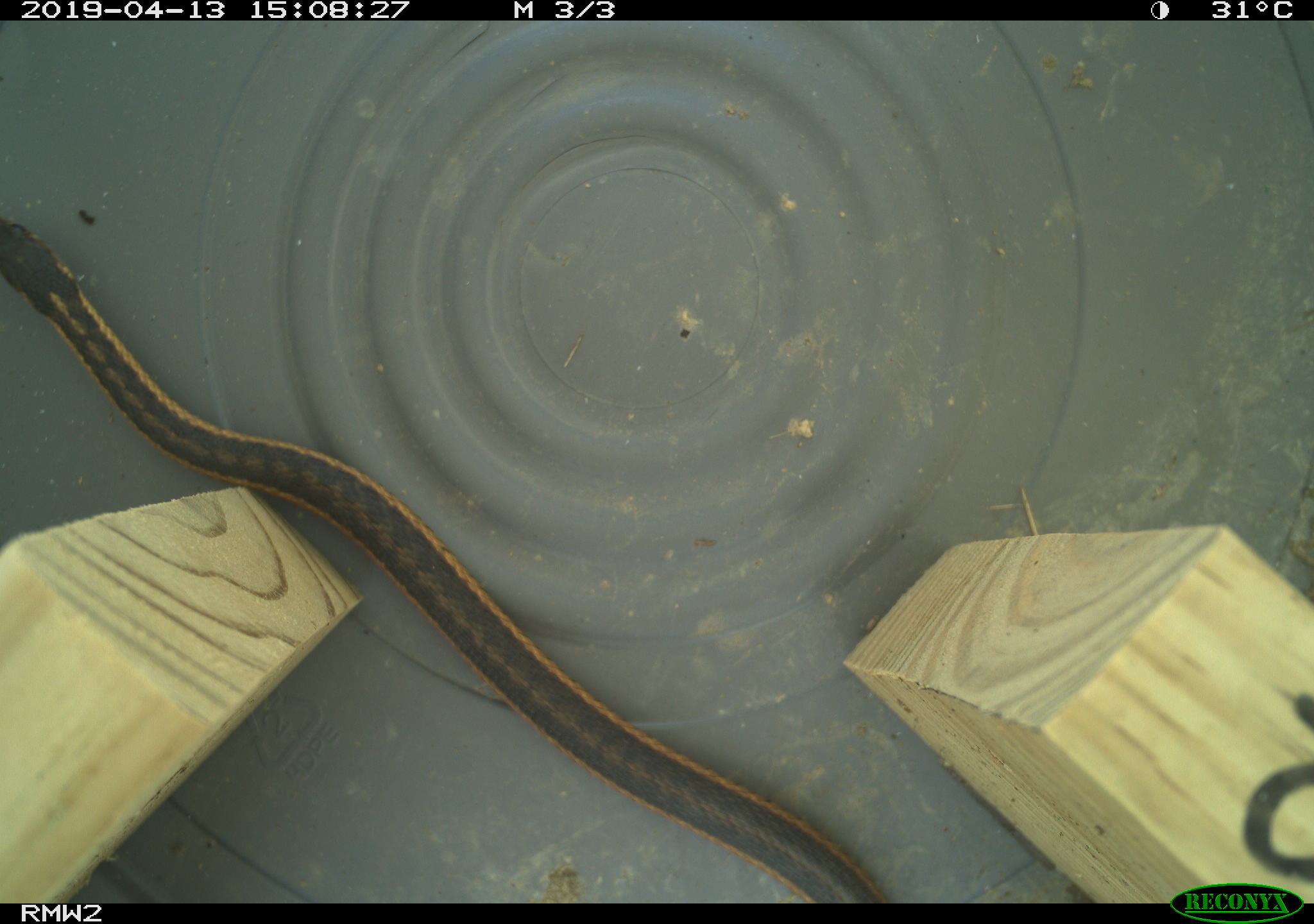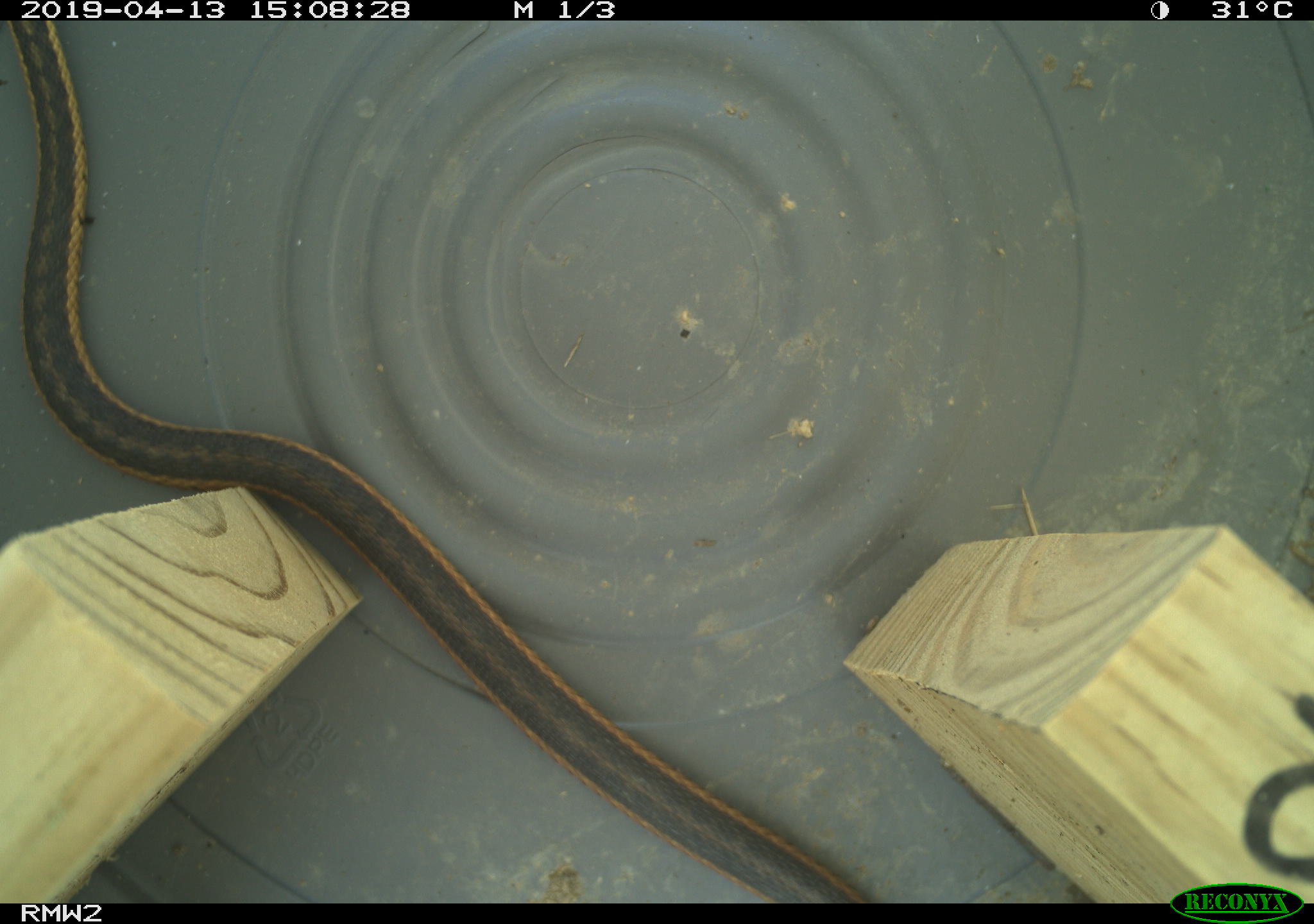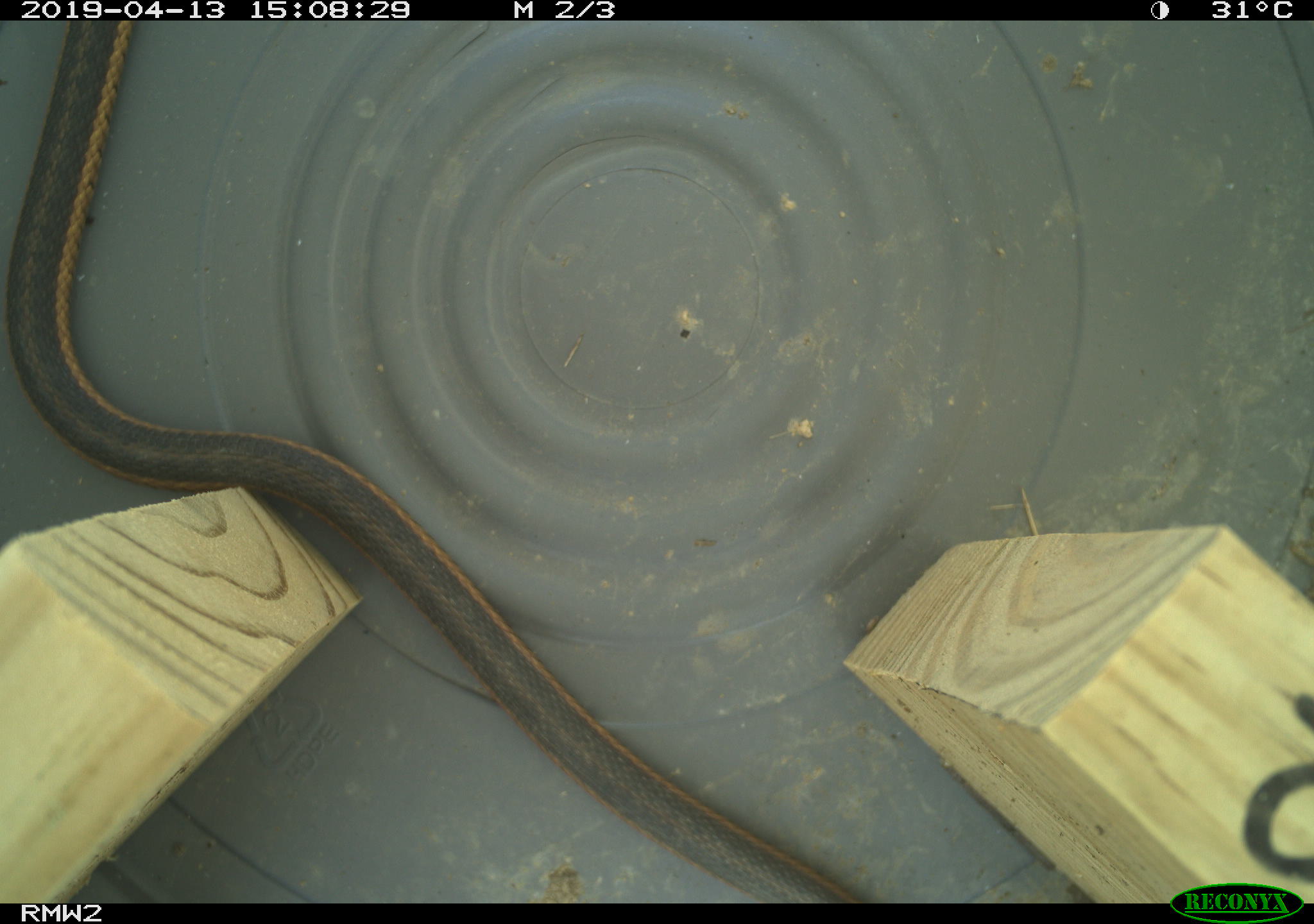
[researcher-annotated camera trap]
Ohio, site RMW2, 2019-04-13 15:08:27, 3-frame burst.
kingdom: Animalia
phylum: Chordata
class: Reptilia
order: Squamata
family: Colubridae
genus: Thamnophis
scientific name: Thamnophis sirtalis sirtalis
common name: eastern gartersnake